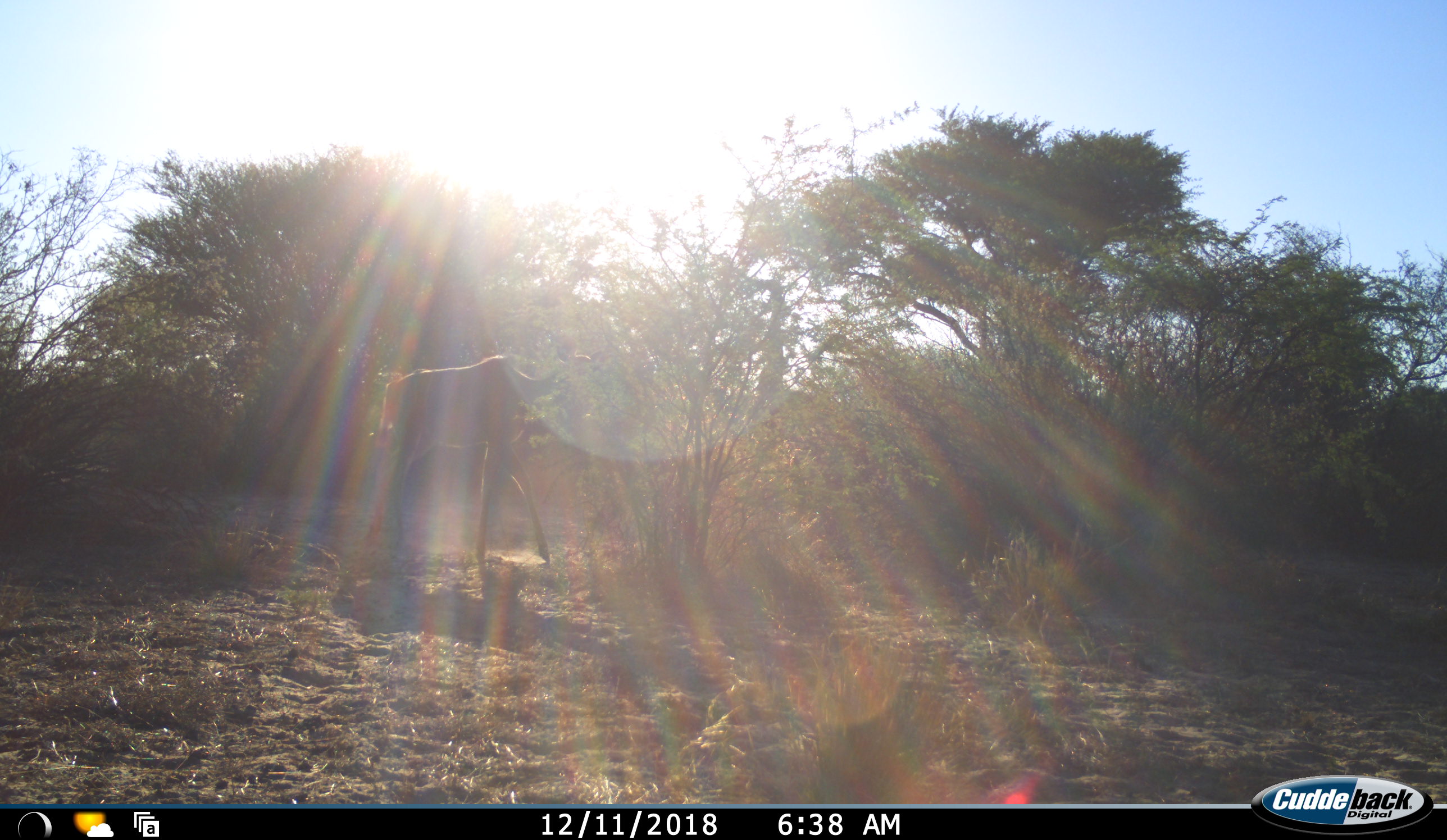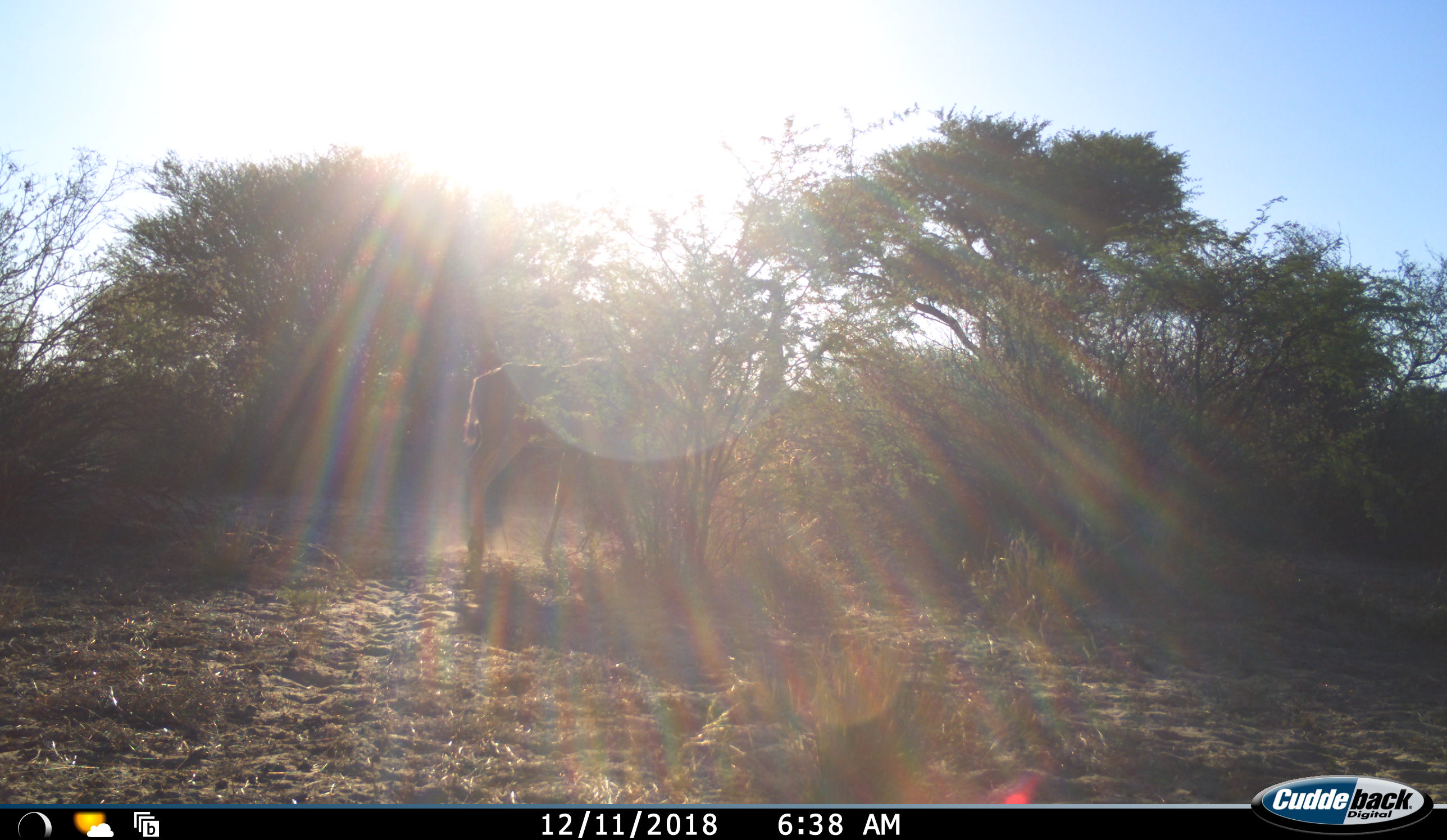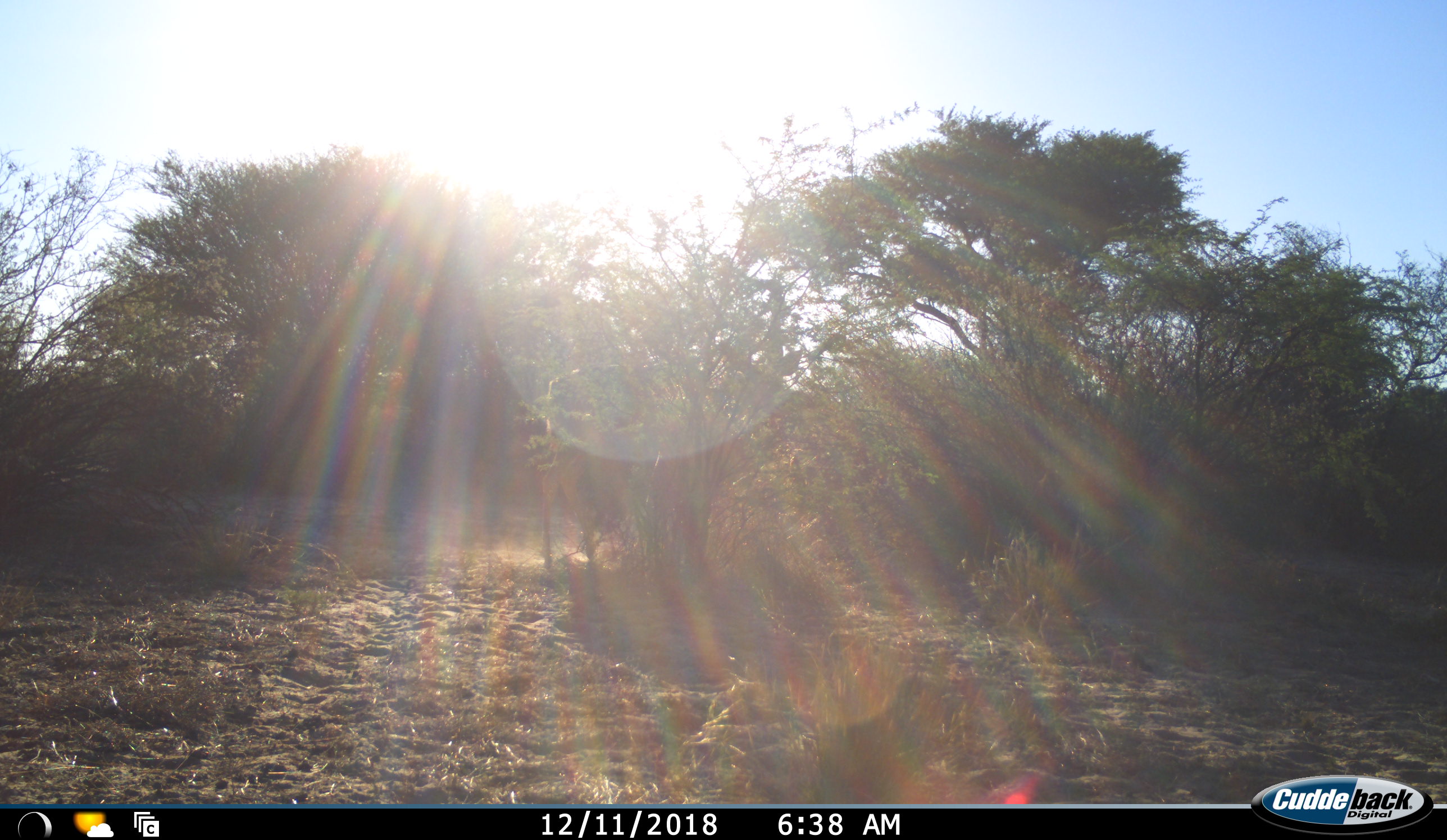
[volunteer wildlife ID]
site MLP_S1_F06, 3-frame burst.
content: unidentified animal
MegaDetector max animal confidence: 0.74